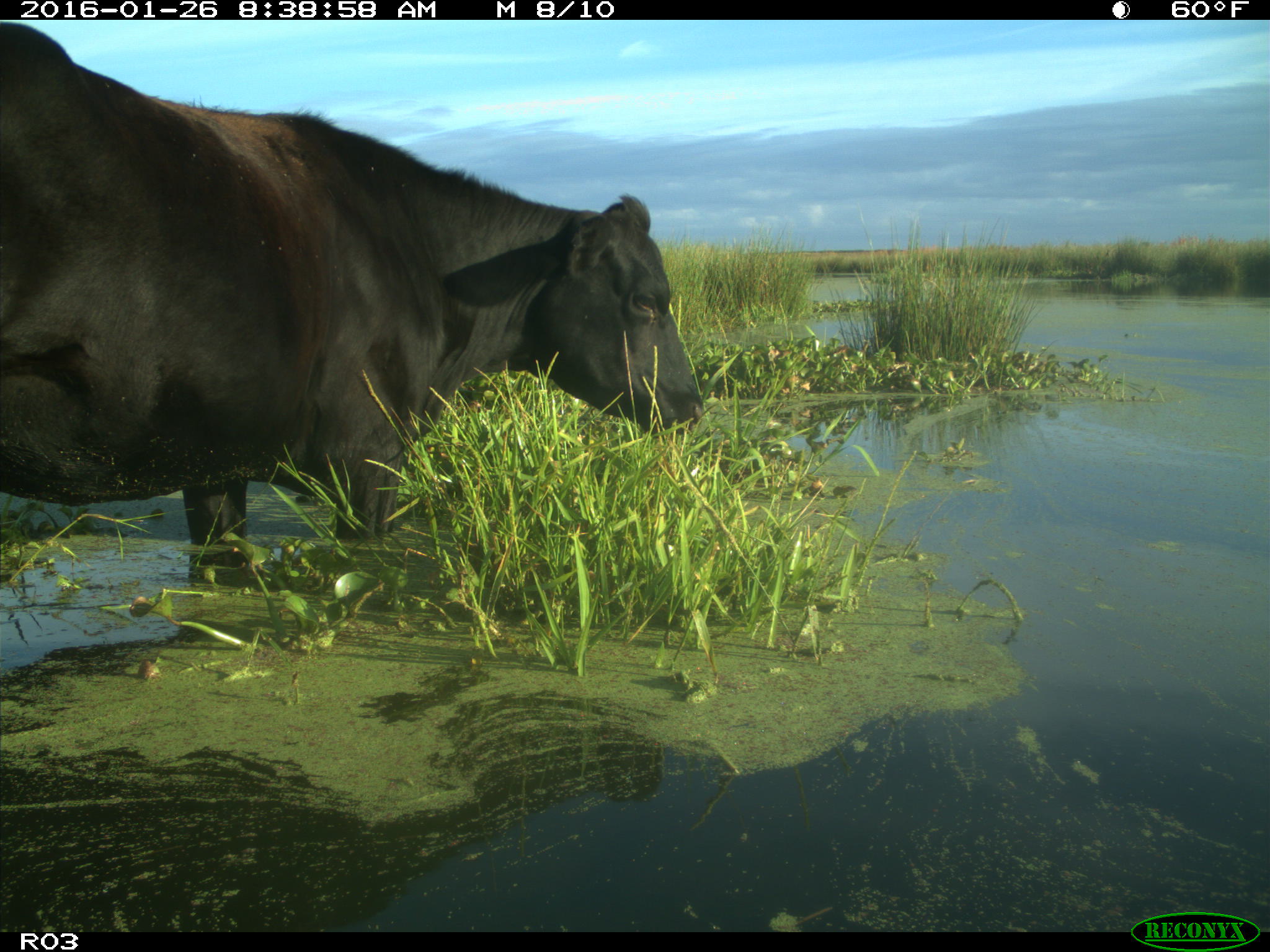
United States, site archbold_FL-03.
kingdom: Animalia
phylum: Chordata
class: Mammalia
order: Artiodactyla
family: Bovidae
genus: Bos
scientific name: Bos taurus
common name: domestic cow